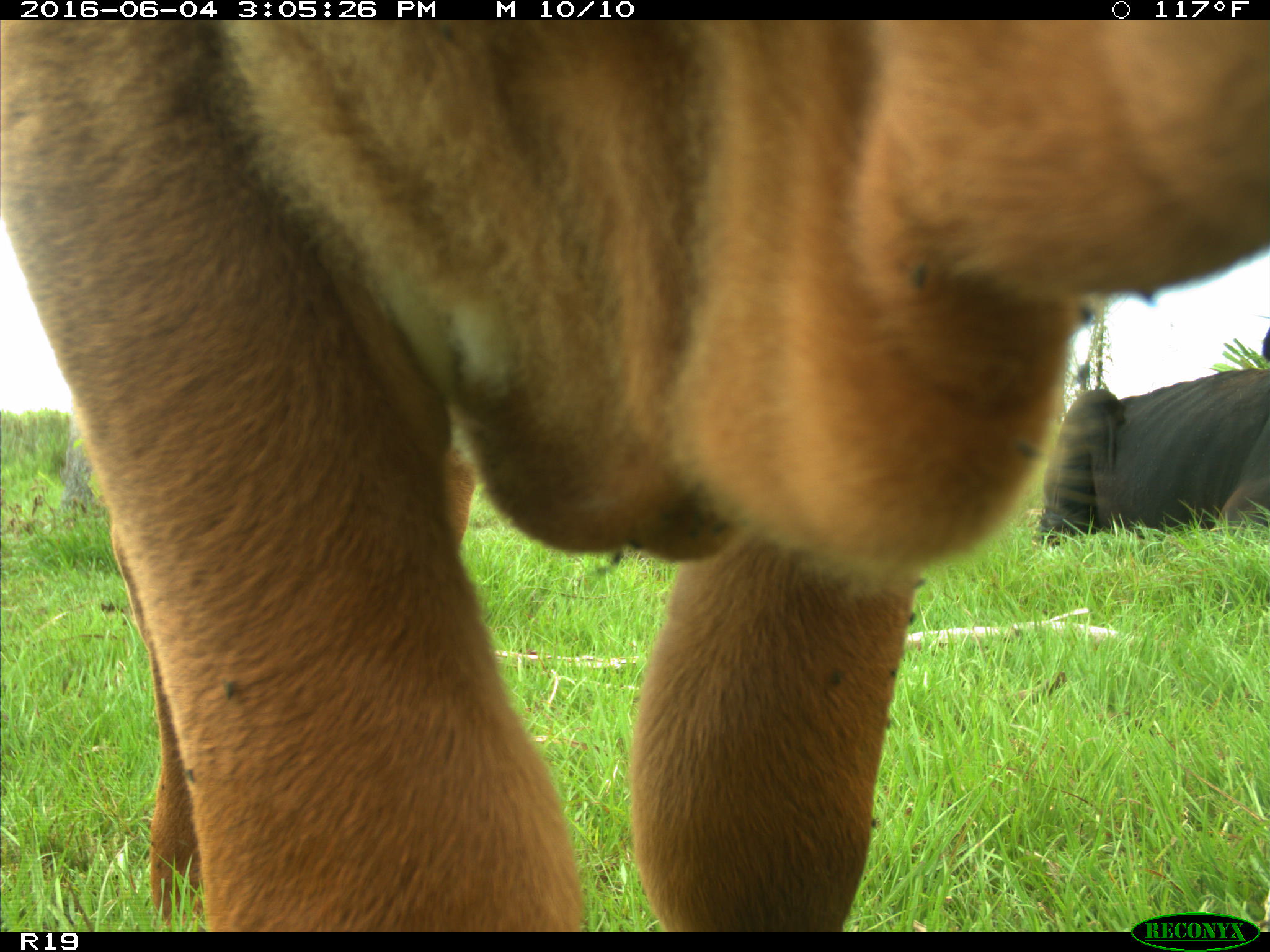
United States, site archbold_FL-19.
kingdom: Animalia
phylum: Chordata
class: Mammalia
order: Artiodactyla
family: Bovidae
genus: Bos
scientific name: Bos taurus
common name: domestic cow